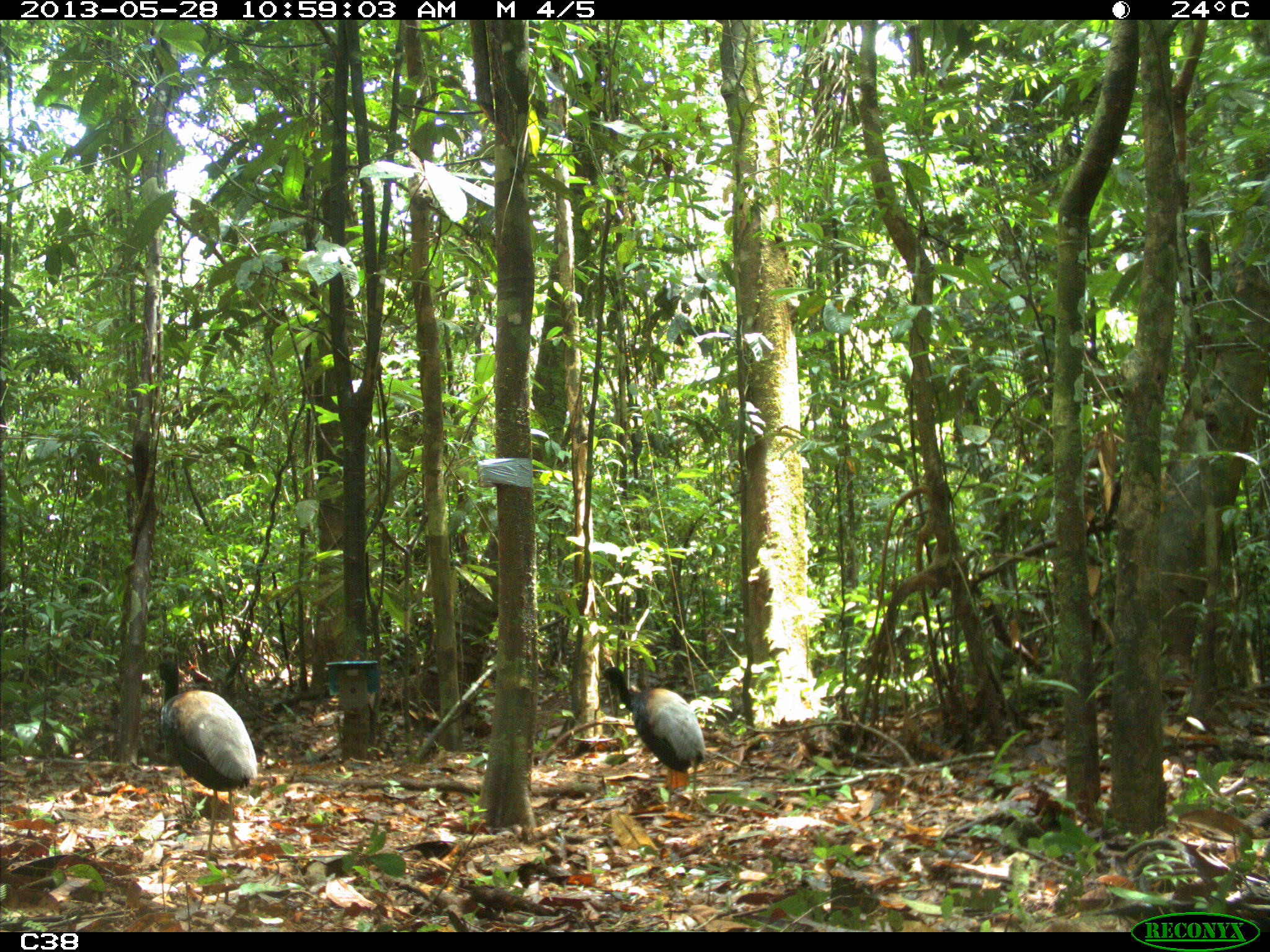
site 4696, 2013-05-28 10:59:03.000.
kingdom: Animalia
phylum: Chordata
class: Aves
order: Gruiformes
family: Psophiidae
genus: Psophia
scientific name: Psophia crepitans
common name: gray-winged trumpeter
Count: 3.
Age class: adult.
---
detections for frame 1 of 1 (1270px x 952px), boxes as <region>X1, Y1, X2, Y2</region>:
psophia crepitans: <region>158, 657, 258, 862</region>; <region>597, 666, 705, 812</region>